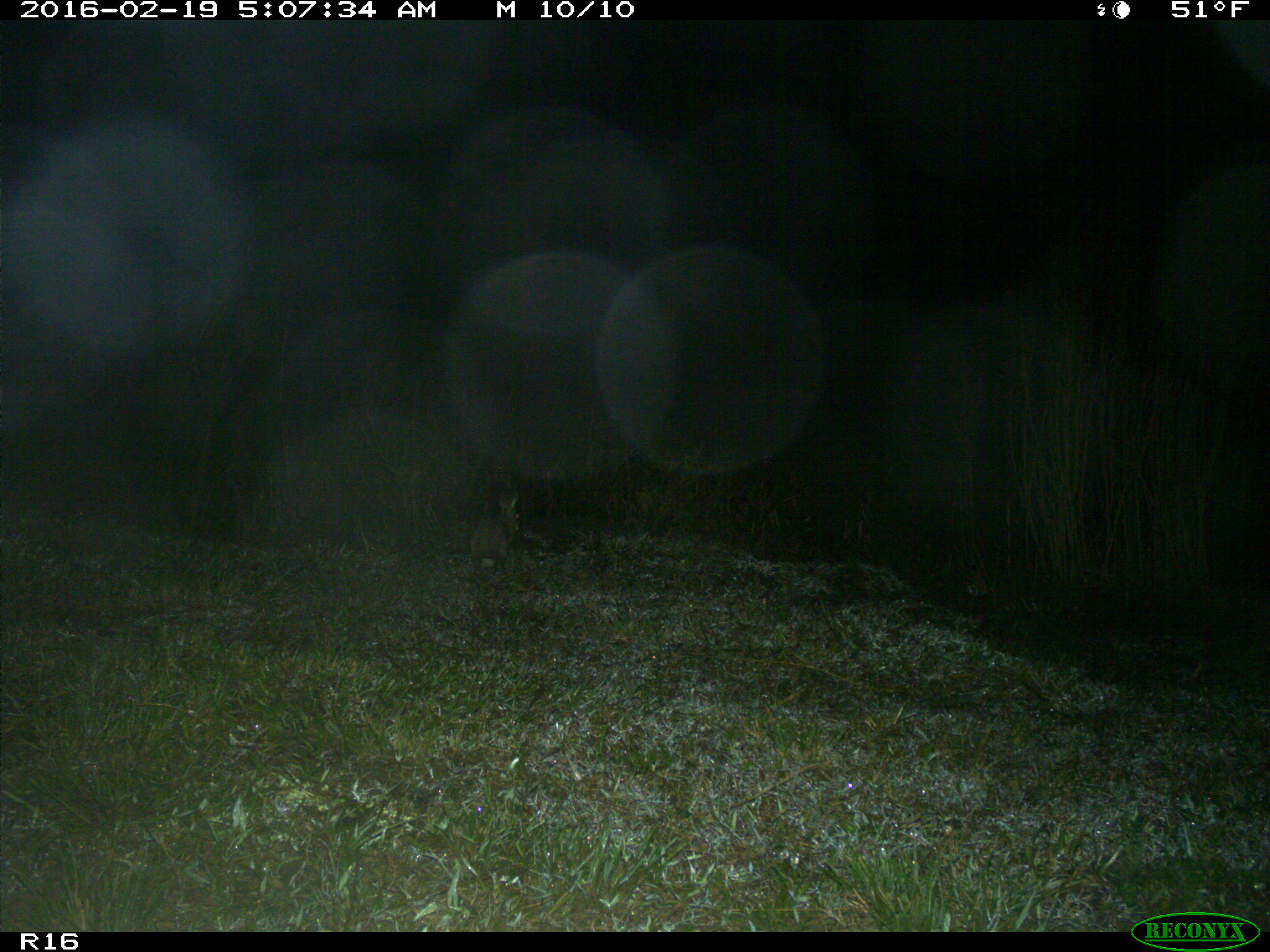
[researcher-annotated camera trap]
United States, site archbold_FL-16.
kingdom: Animalia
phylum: Chordata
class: Mammalia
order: Lagomorpha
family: Leporidae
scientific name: Leporidae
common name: rabbits and hares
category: unidentified rabbit